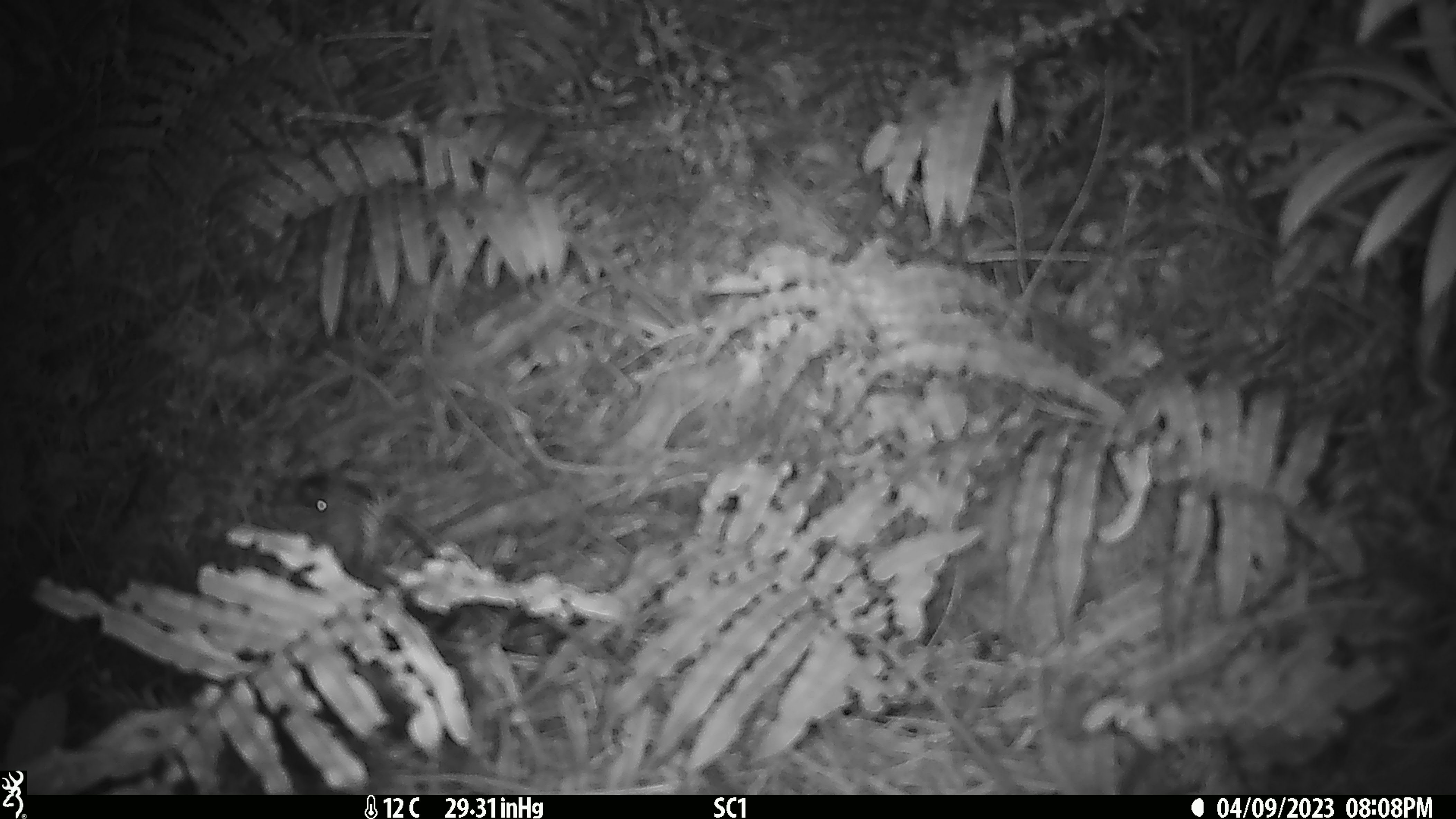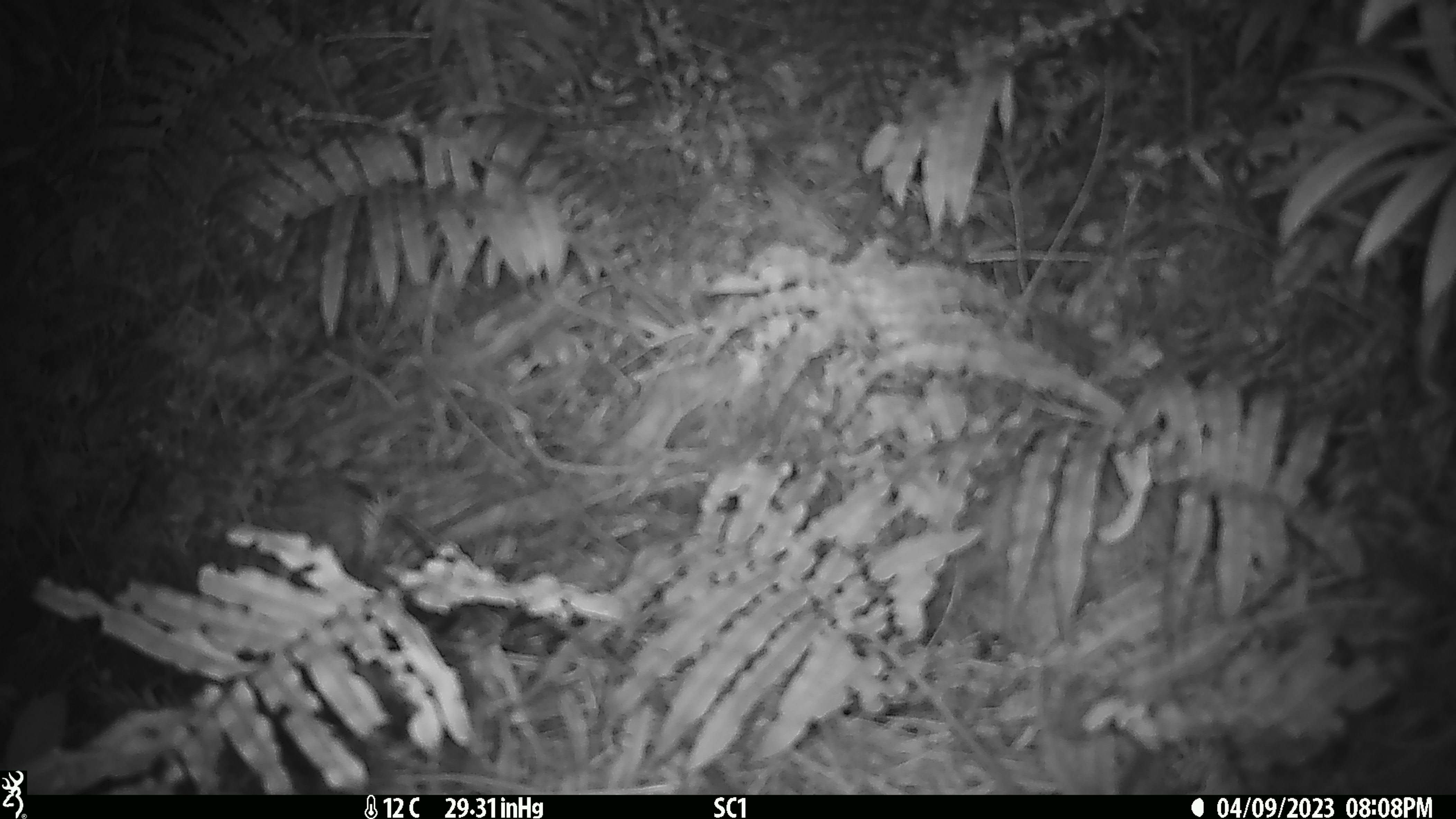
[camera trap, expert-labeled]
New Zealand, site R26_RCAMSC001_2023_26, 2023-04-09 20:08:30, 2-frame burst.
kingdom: Animalia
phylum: Chordata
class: Mammalia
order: Rodentia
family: Muridae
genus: Mus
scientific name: Mus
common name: mouse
Mouse (Mus).